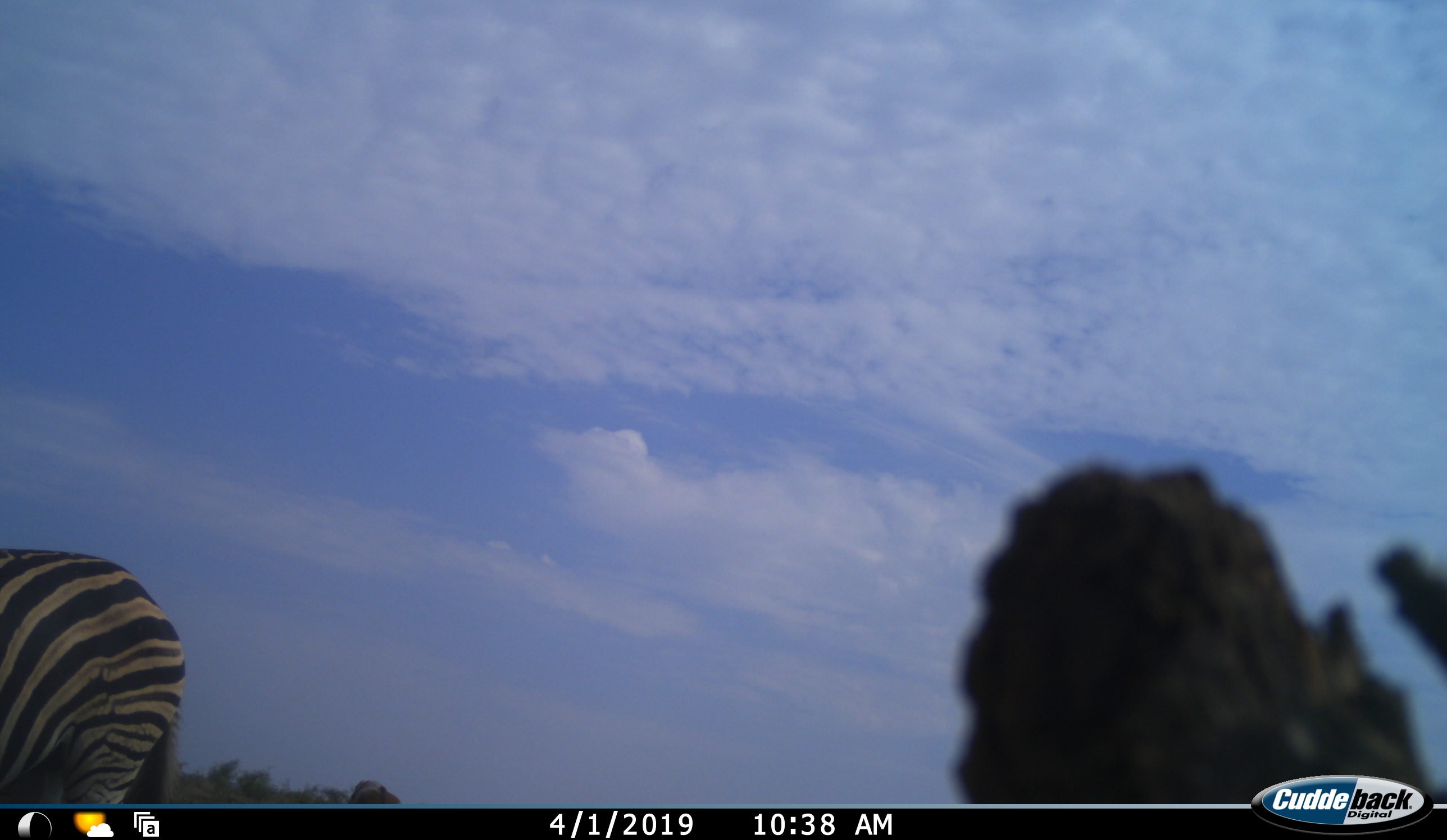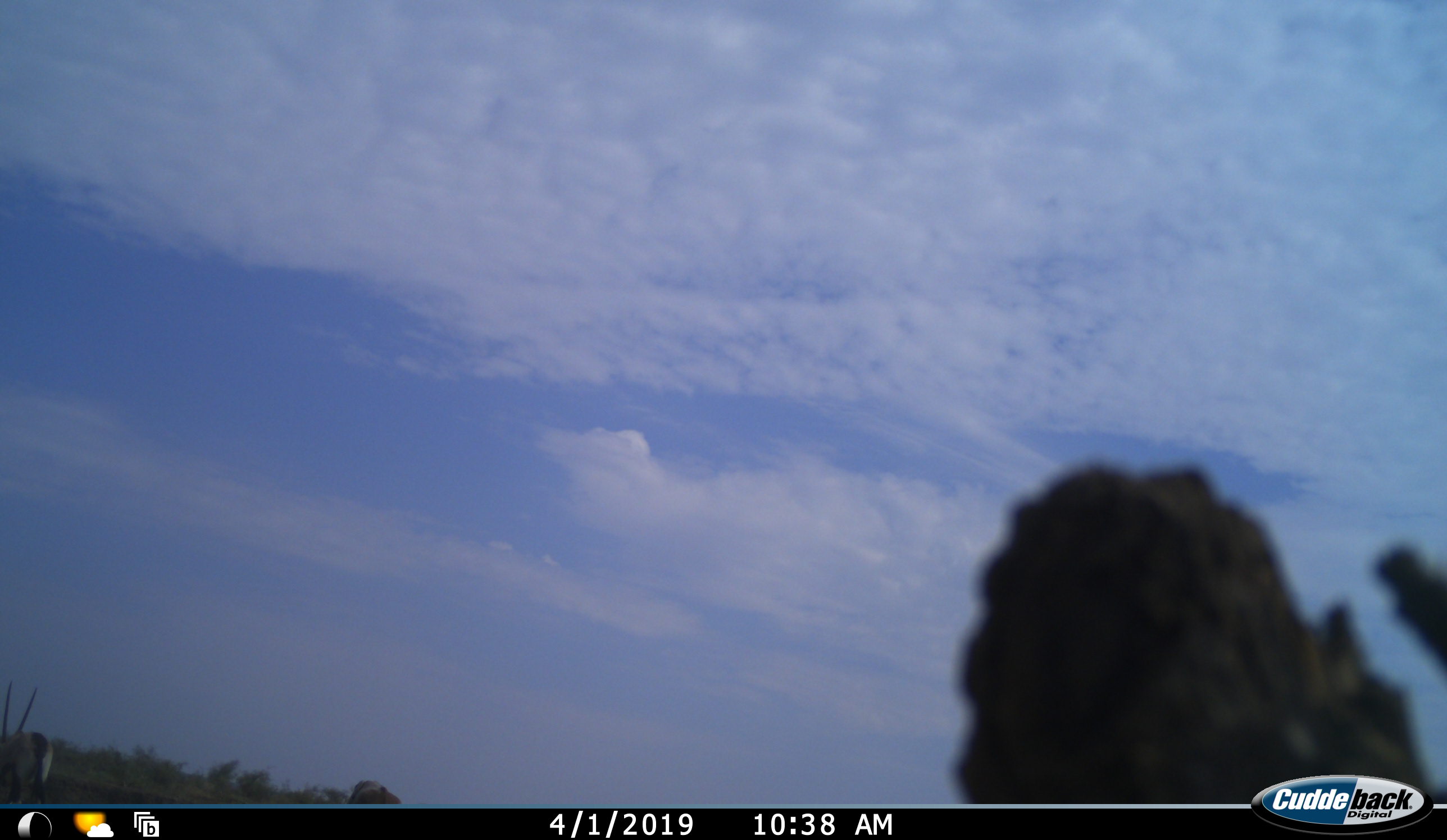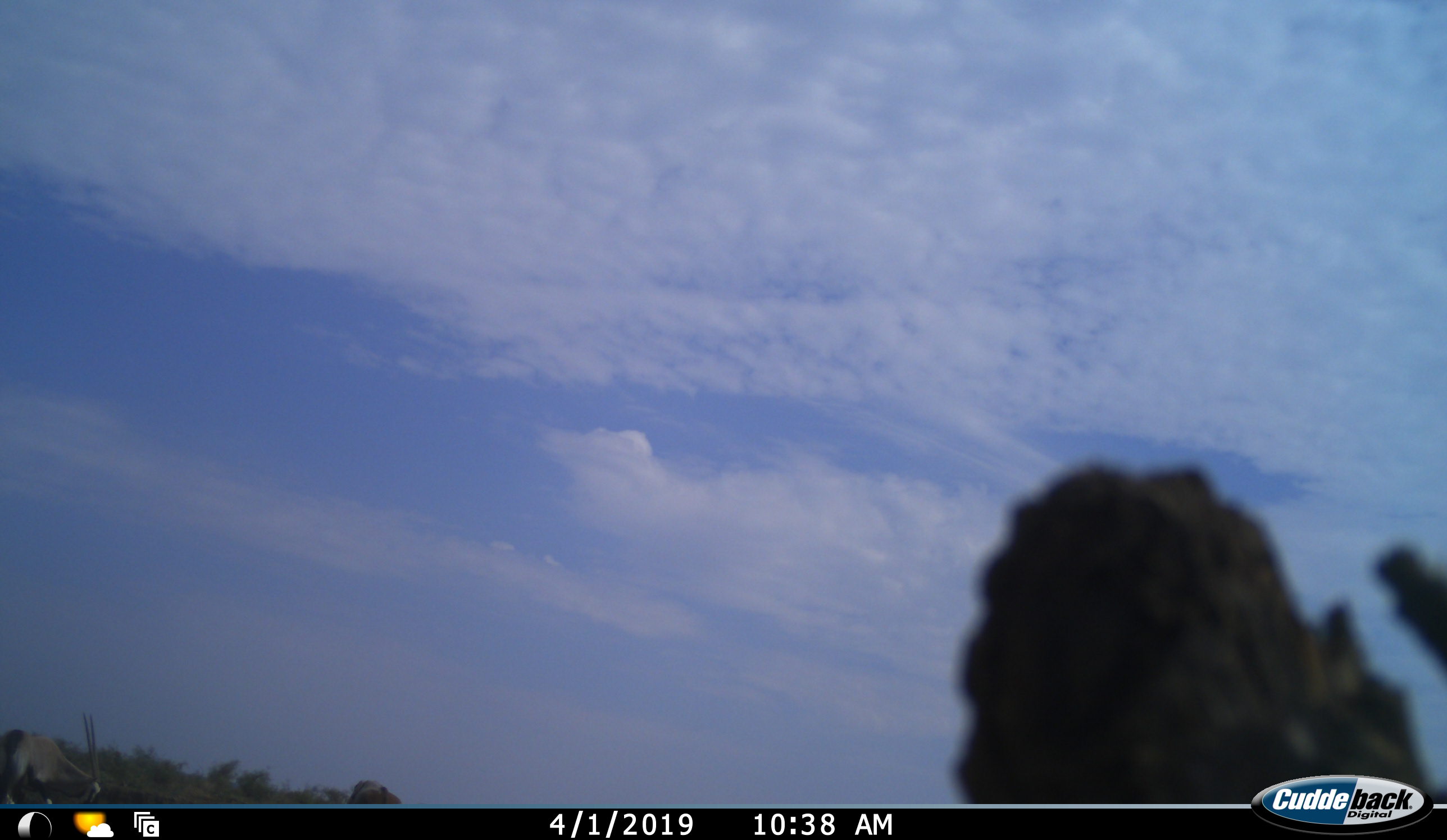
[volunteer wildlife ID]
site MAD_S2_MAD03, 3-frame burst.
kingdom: Animalia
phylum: Chordata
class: Mammalia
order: Perissodactyla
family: Equidae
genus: Equus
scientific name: Equus quagga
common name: plains zebra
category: zebraplains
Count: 1.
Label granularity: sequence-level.